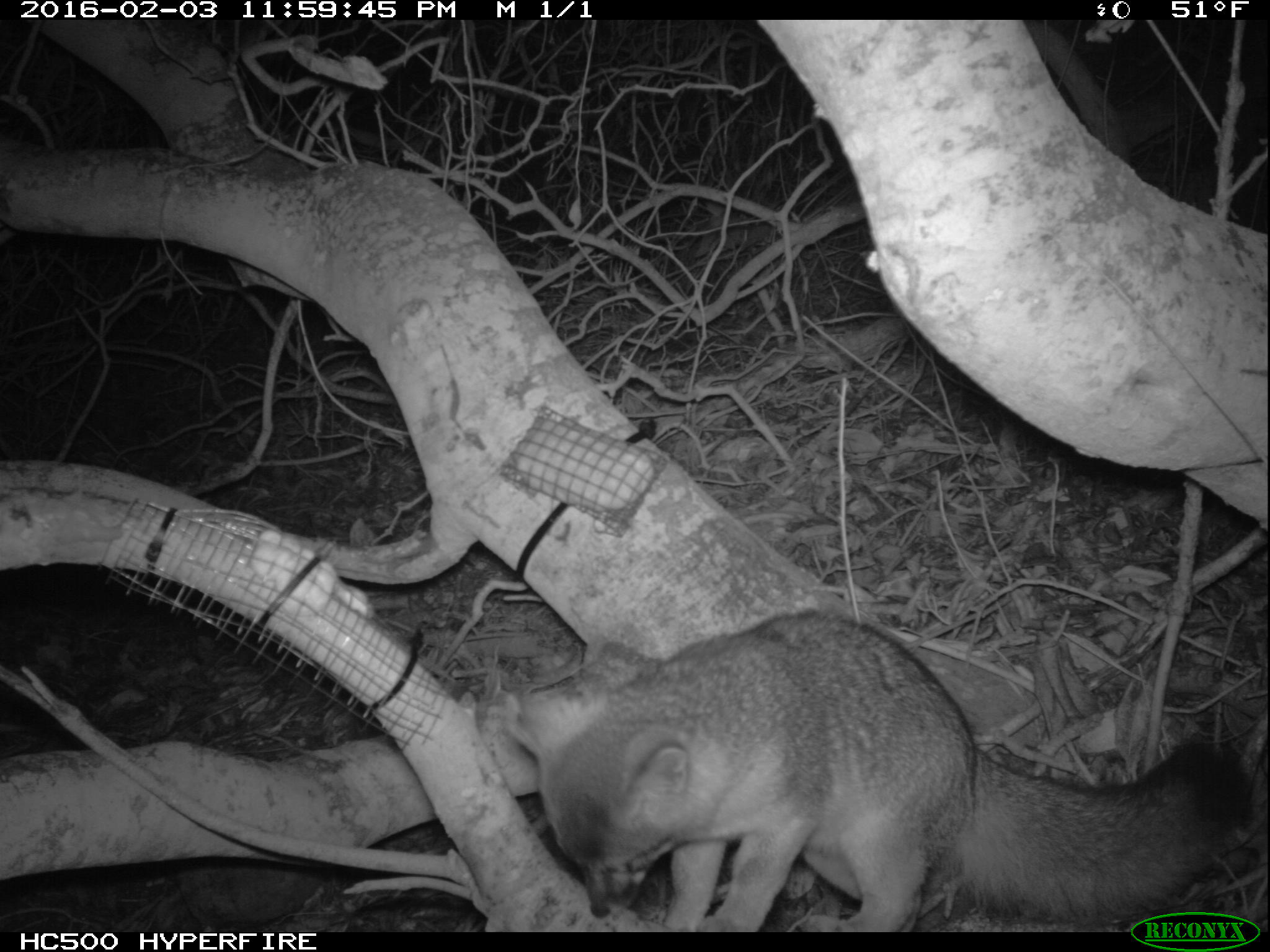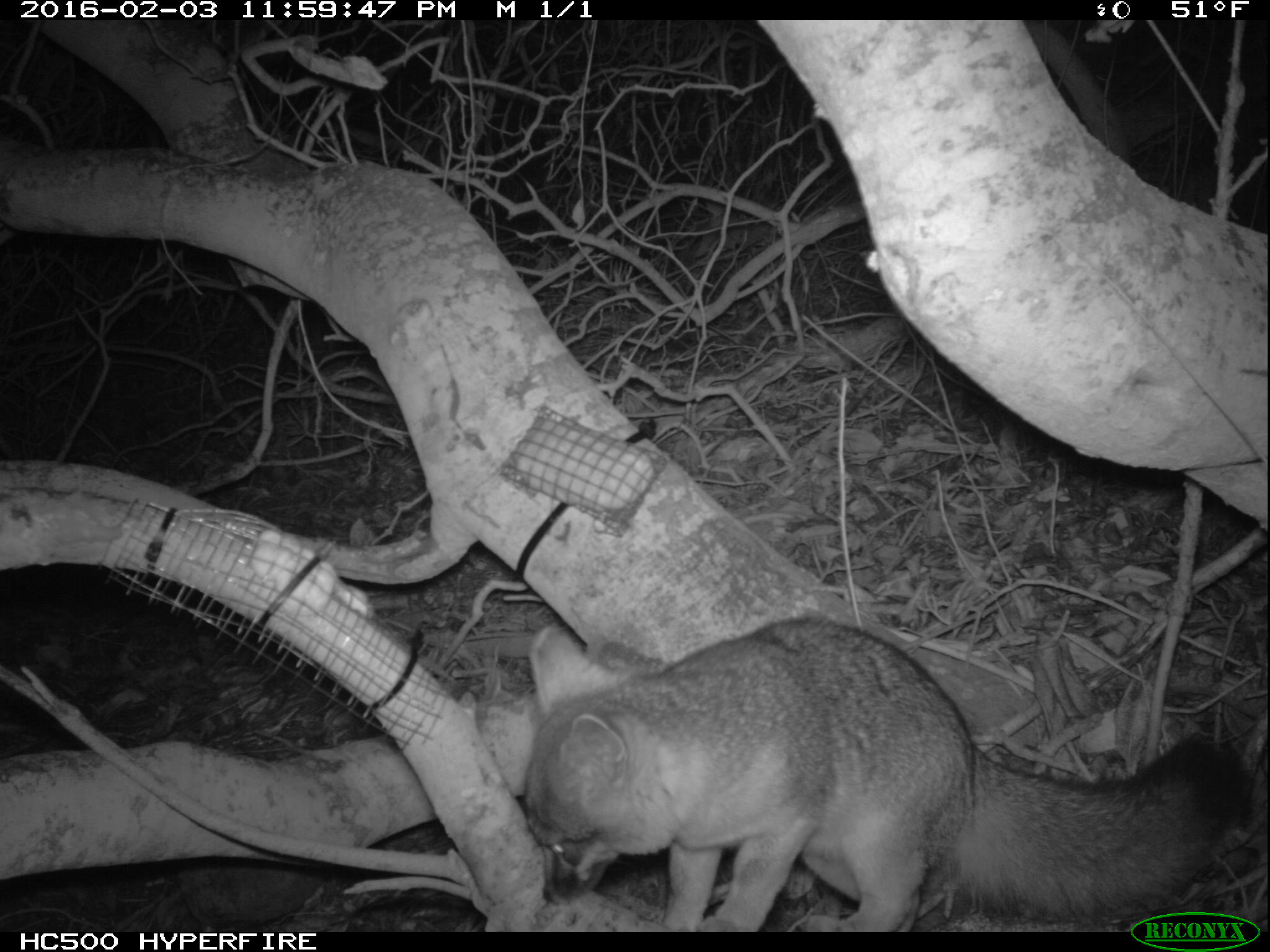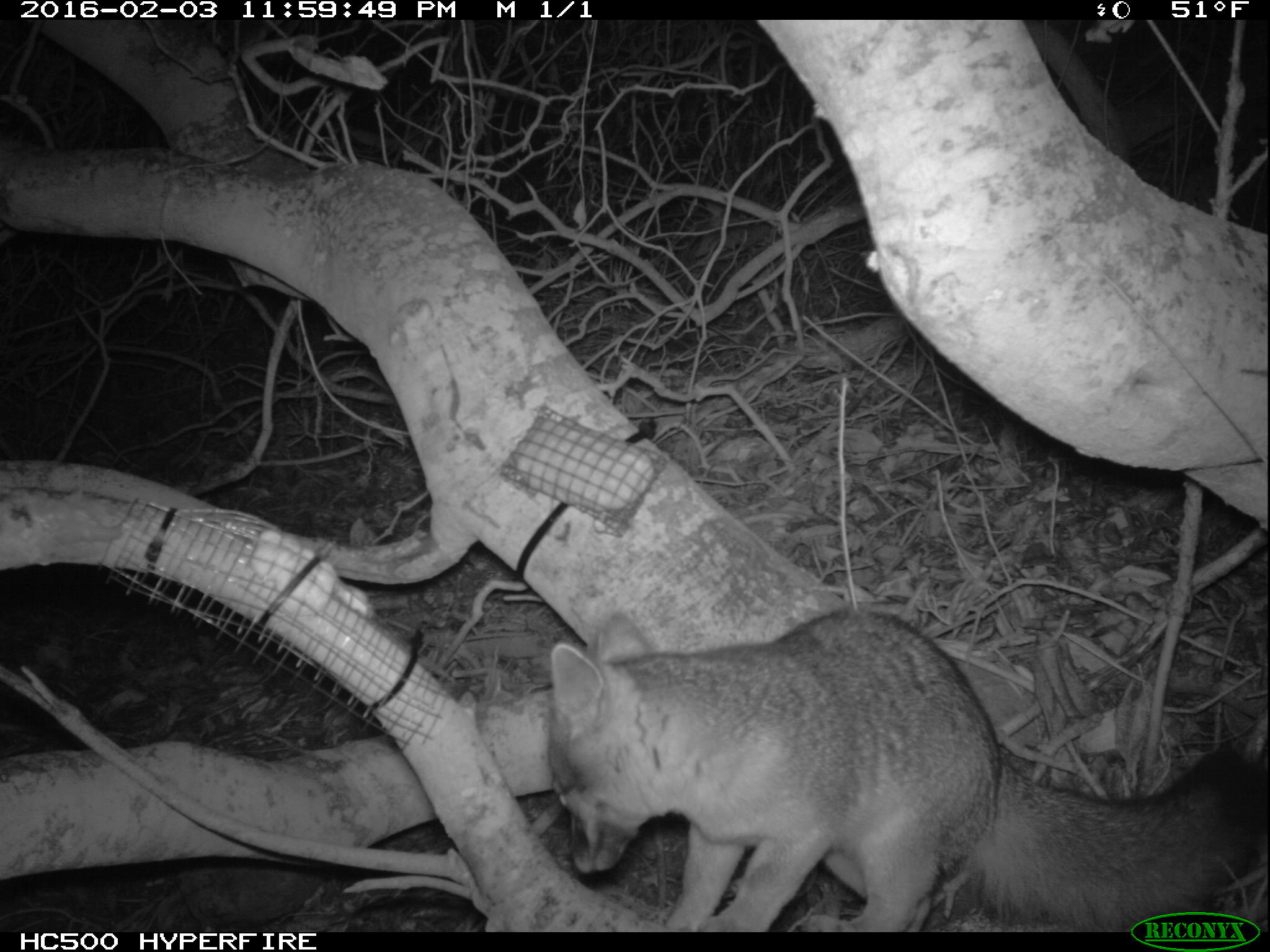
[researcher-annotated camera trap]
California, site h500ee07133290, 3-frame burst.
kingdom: Animalia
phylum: Chordata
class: Mammalia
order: Carnivora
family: Canidae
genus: Urocyon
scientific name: Urocyon littoralis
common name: island fox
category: fox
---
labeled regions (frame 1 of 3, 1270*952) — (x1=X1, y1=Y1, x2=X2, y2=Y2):
fox: (x1=506, y1=610, x2=1258, y2=930)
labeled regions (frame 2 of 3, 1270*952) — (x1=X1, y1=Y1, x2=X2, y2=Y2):
fox: (x1=524, y1=617, x2=1258, y2=930)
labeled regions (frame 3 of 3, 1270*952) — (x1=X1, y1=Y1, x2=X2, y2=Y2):
fox: (x1=544, y1=610, x2=1269, y2=929)